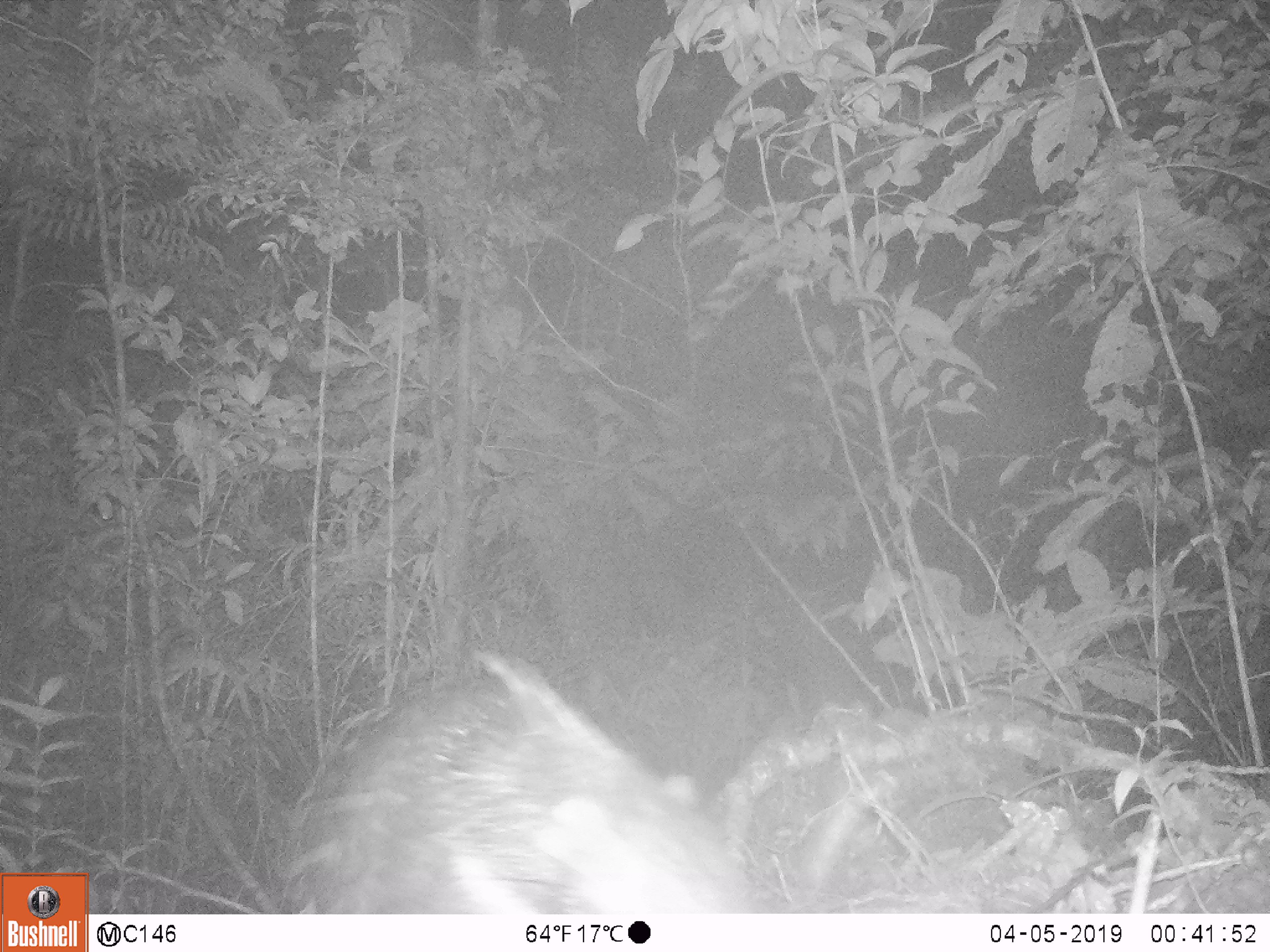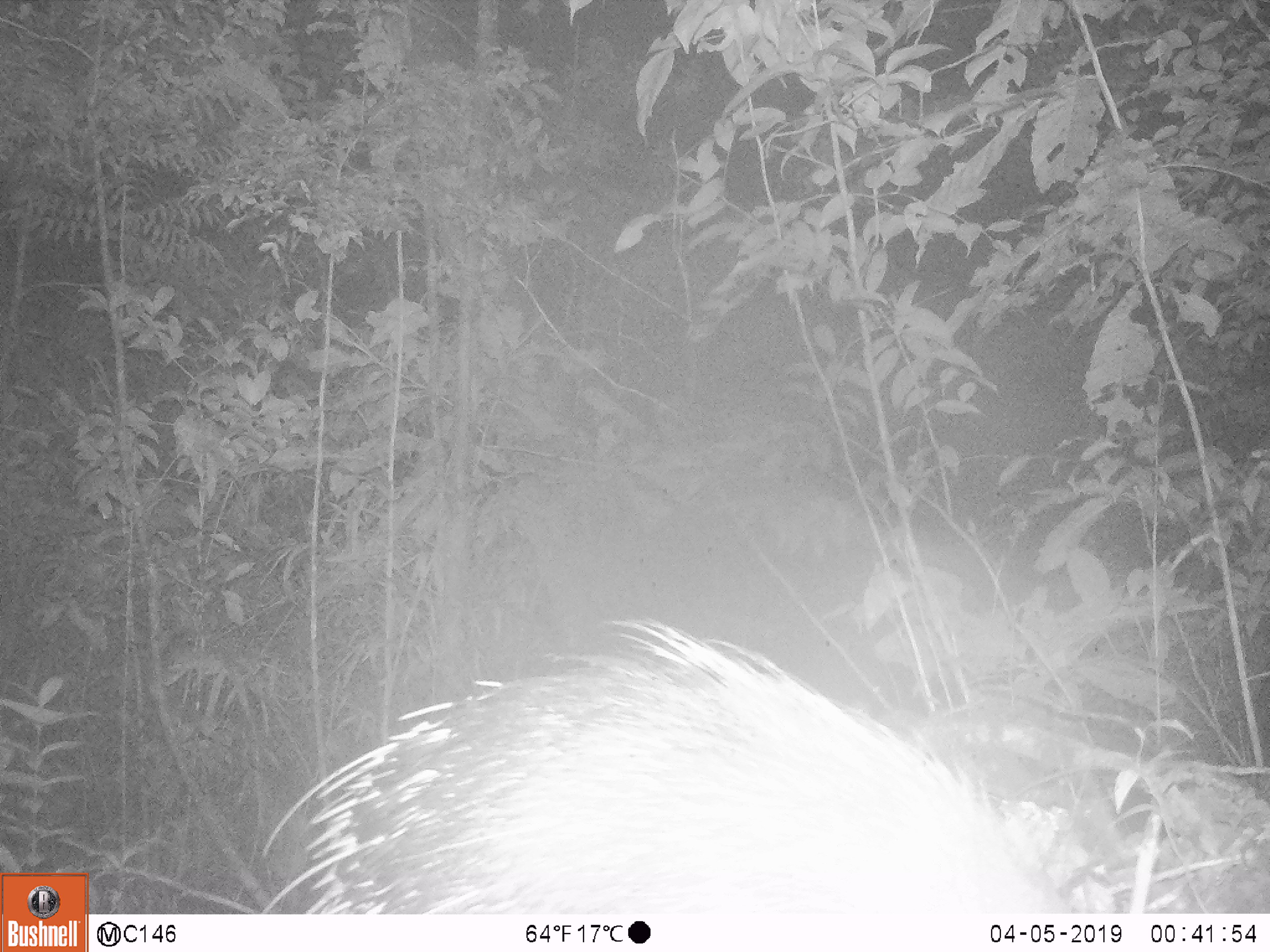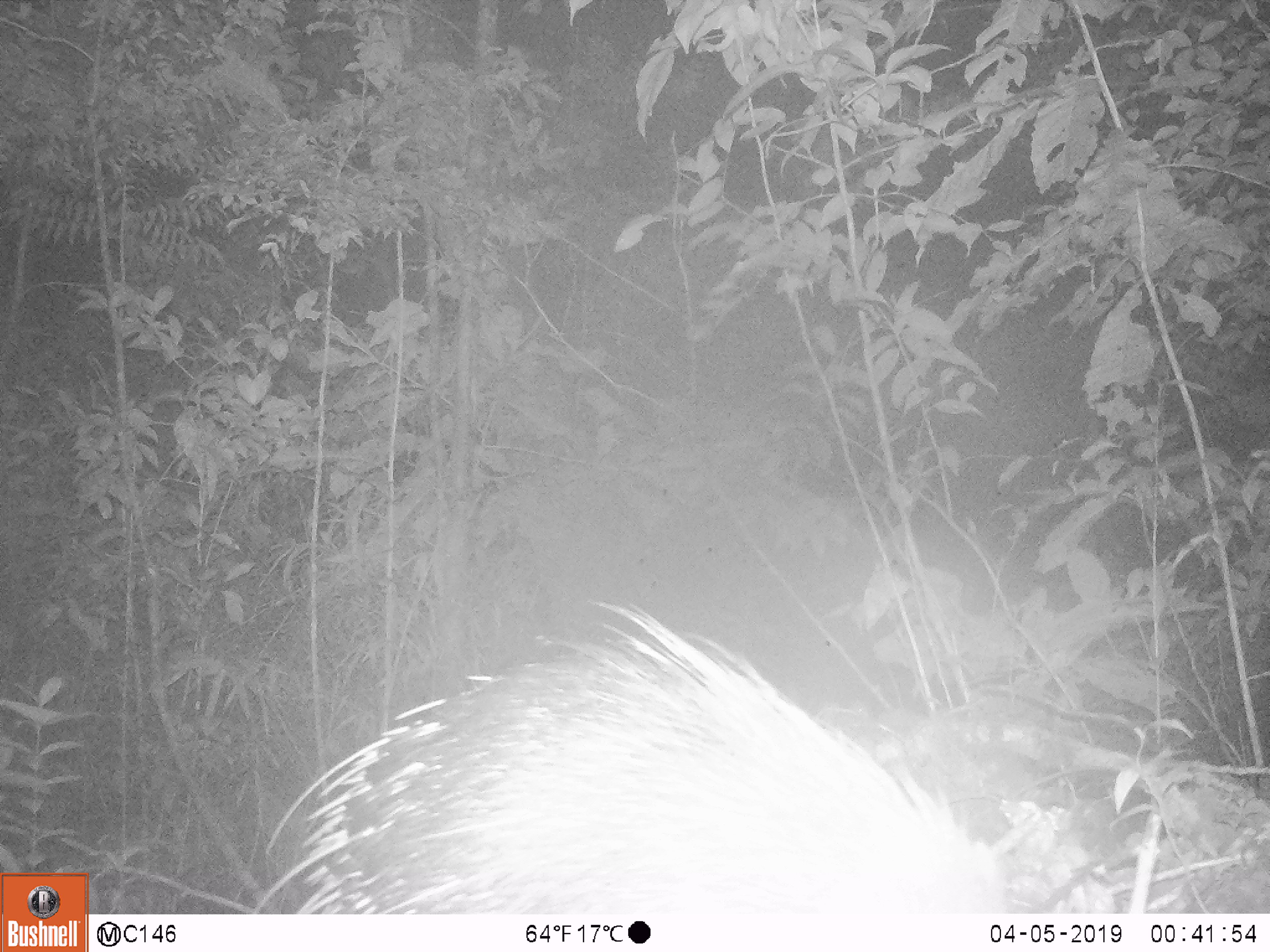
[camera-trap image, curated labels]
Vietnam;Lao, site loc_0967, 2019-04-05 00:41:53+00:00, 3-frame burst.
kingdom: Animalia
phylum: Chordata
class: Mammalia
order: Rodentia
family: Hystricidae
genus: Hystrix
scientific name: Hystrix brachyura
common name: malayan porcupine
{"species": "malayan porcupine (Hystrix brachyura)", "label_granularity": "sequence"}